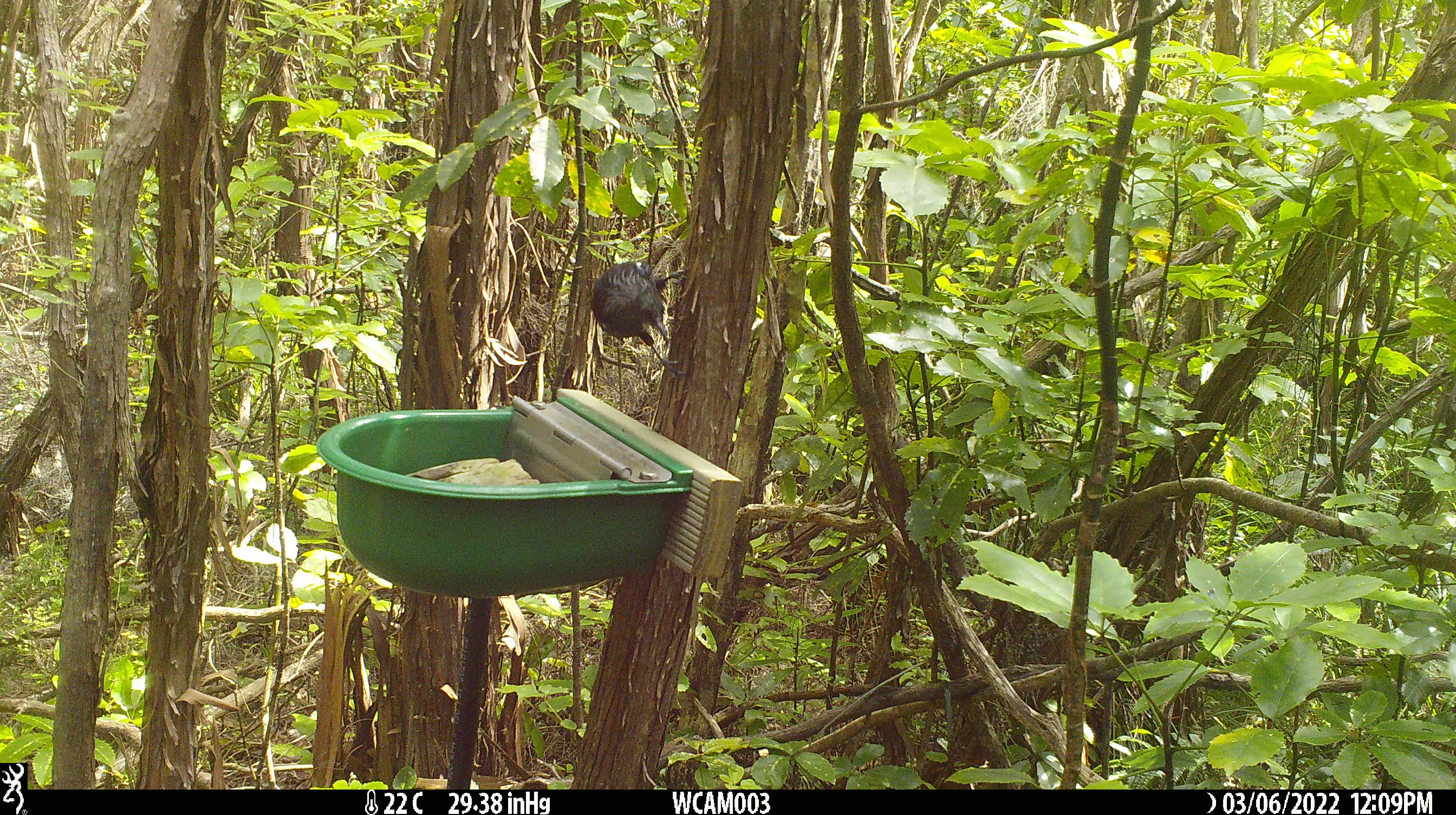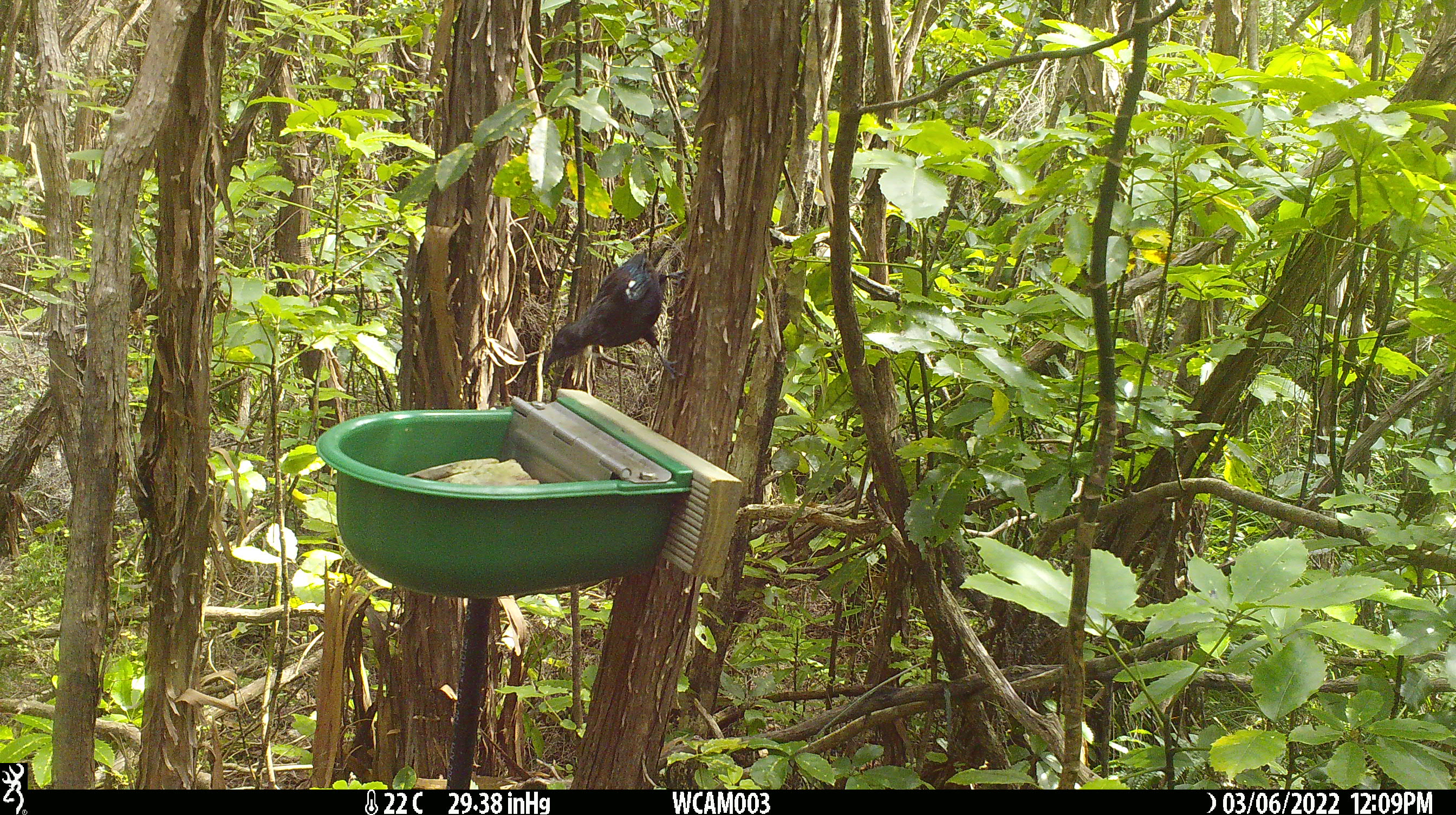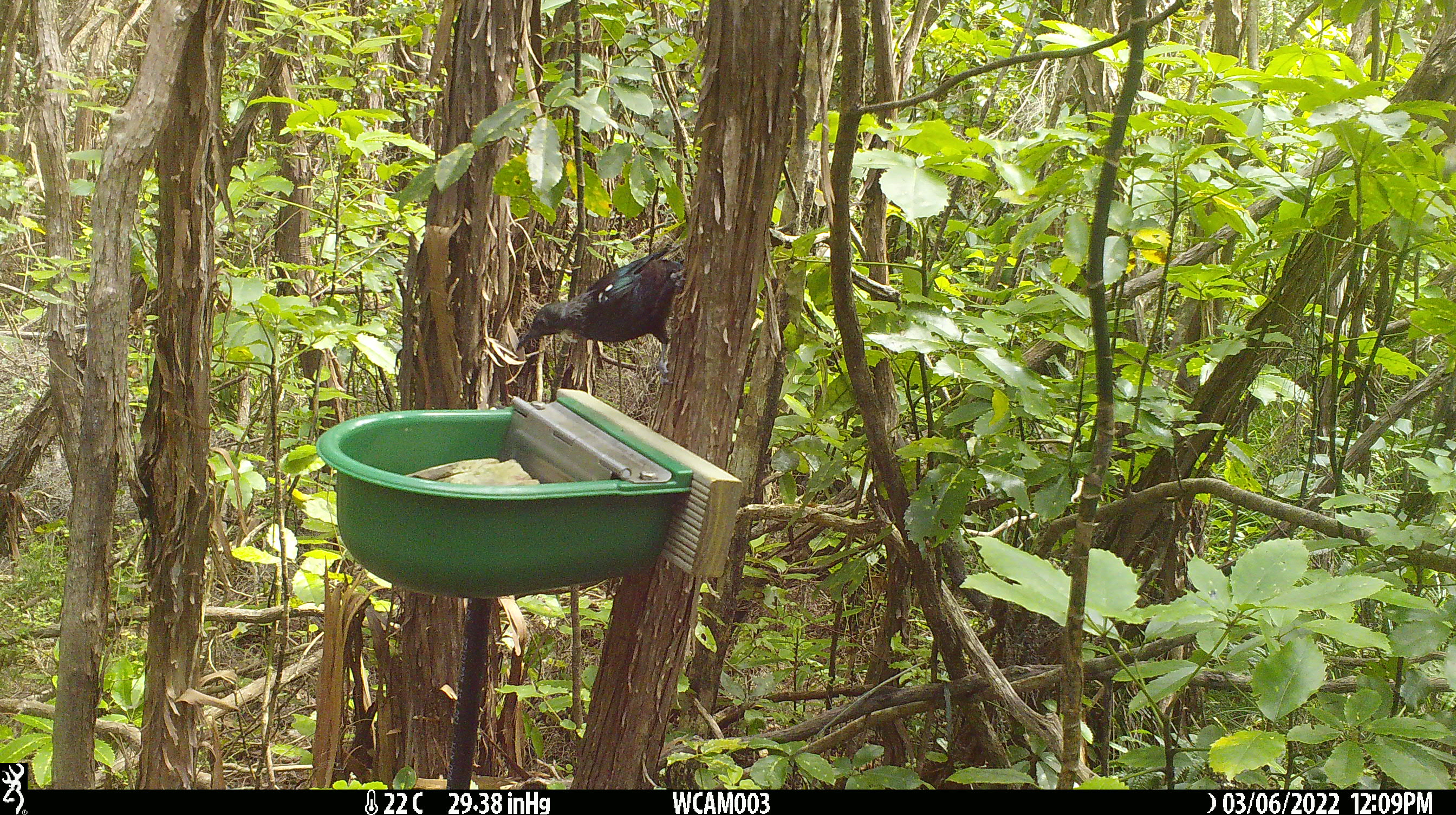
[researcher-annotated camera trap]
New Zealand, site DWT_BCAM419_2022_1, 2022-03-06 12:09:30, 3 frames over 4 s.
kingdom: Animalia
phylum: Chordata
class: Aves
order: Passeriformes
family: Meliphagidae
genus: Prosthemadera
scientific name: Prosthemadera novaeseelandiae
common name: tui